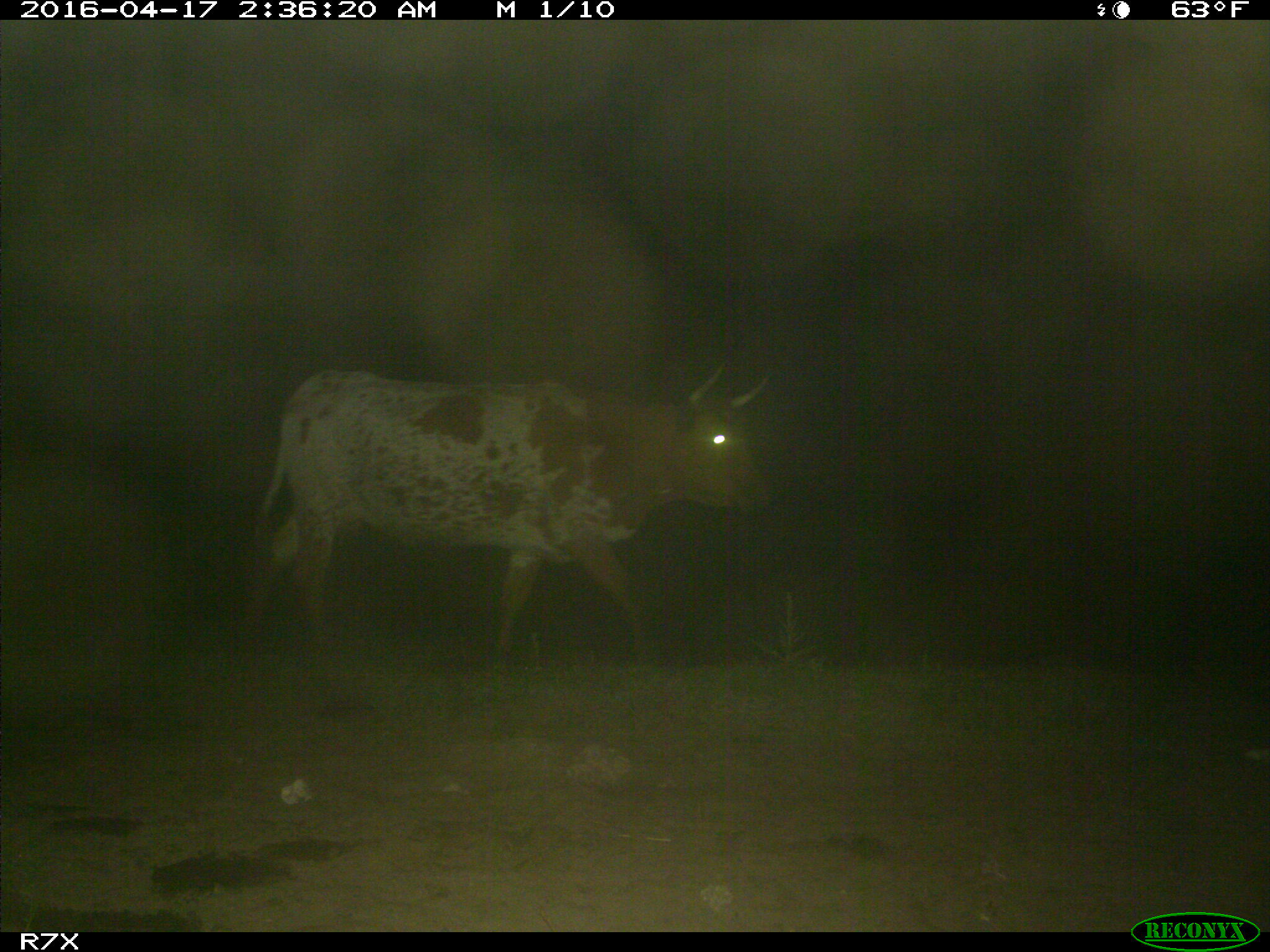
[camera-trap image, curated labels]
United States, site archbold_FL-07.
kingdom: Animalia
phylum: Chordata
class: Mammalia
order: Artiodactyla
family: Bovidae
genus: Bos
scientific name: Bos taurus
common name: domestic cow